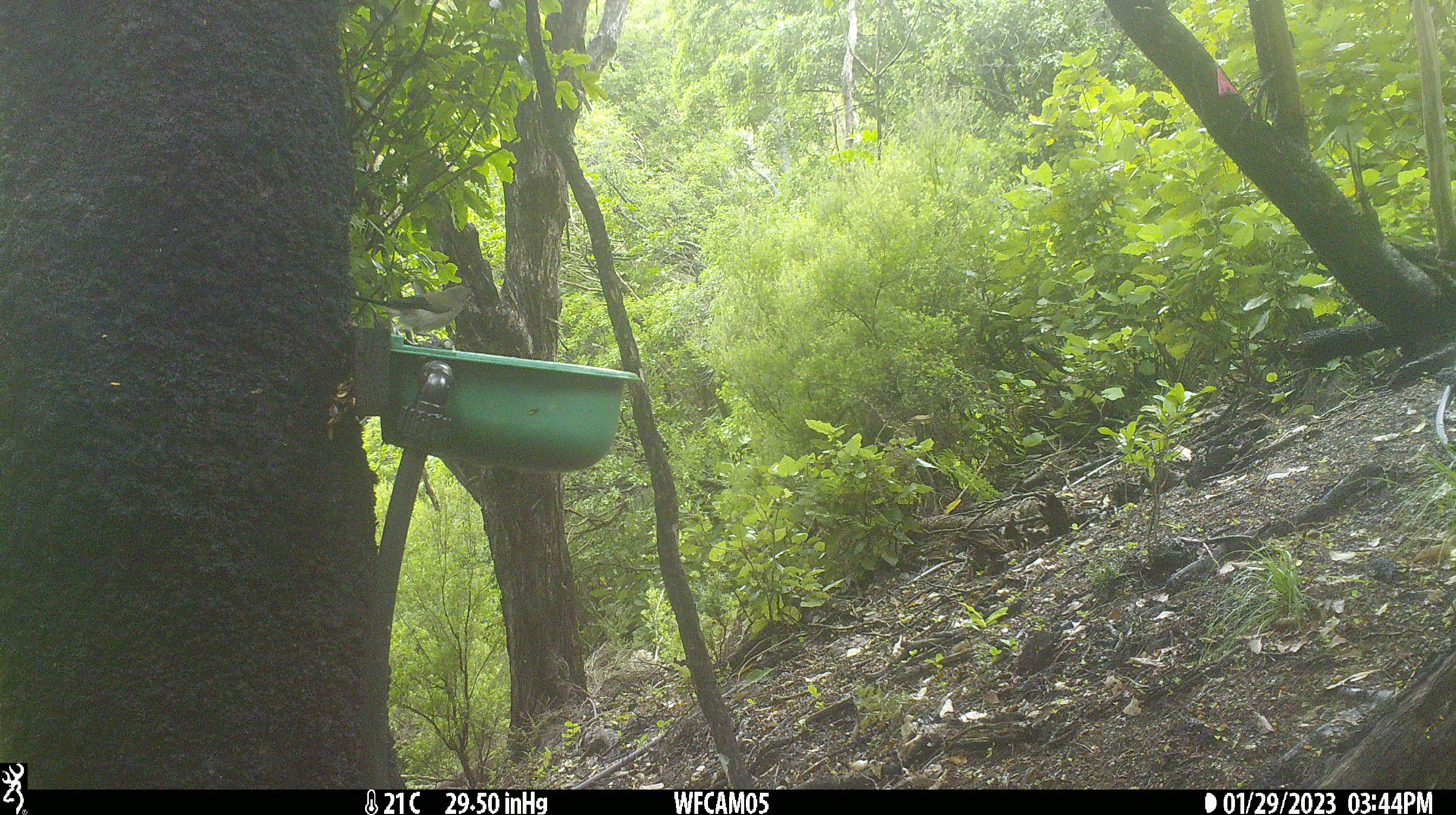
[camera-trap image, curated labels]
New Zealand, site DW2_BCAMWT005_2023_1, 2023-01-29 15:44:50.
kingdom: Animalia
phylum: Chordata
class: Aves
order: Passeriformes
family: Meliphagidae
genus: Anthornis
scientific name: Anthornis melanura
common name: new zealand bellbird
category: bellbird